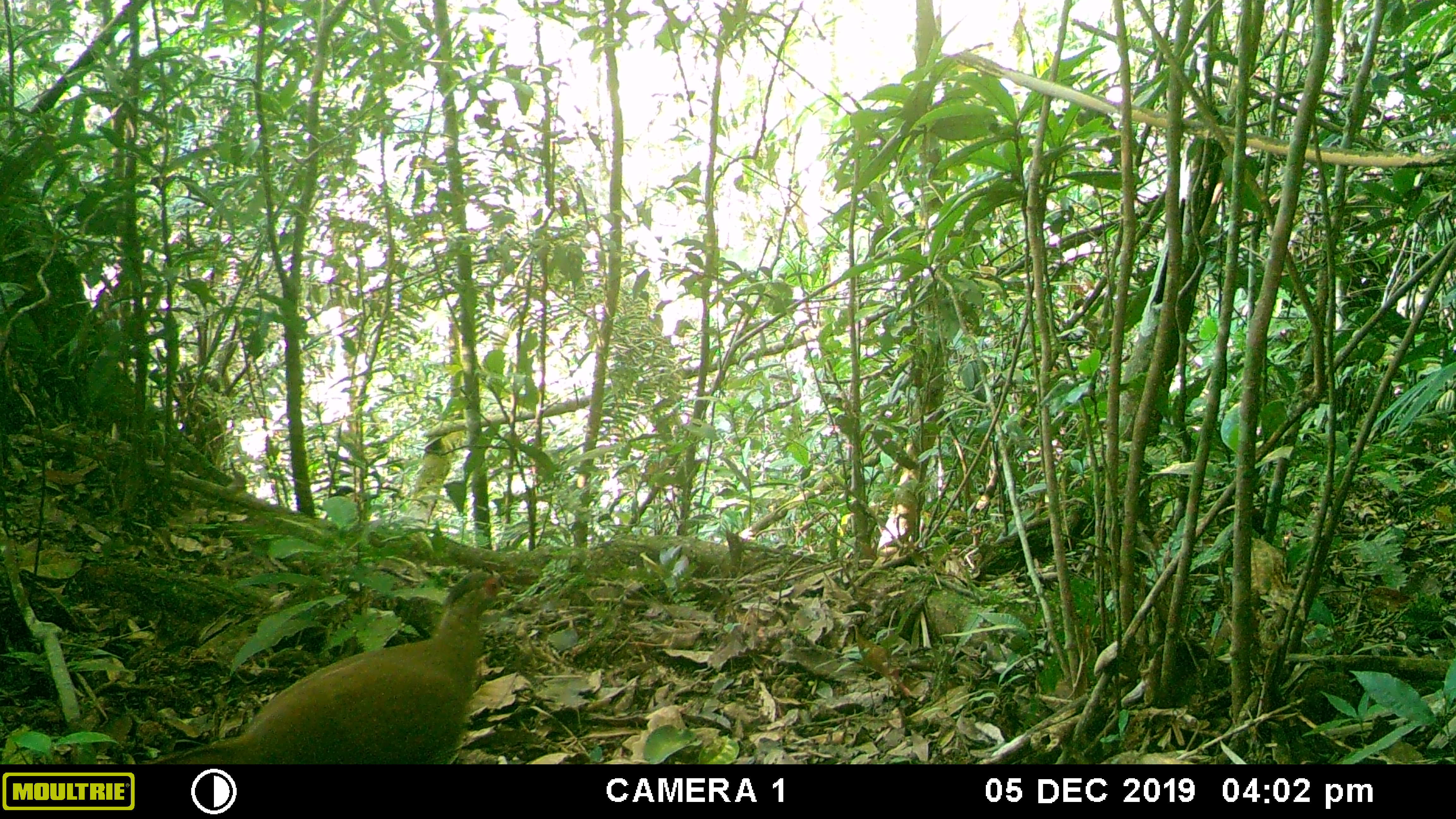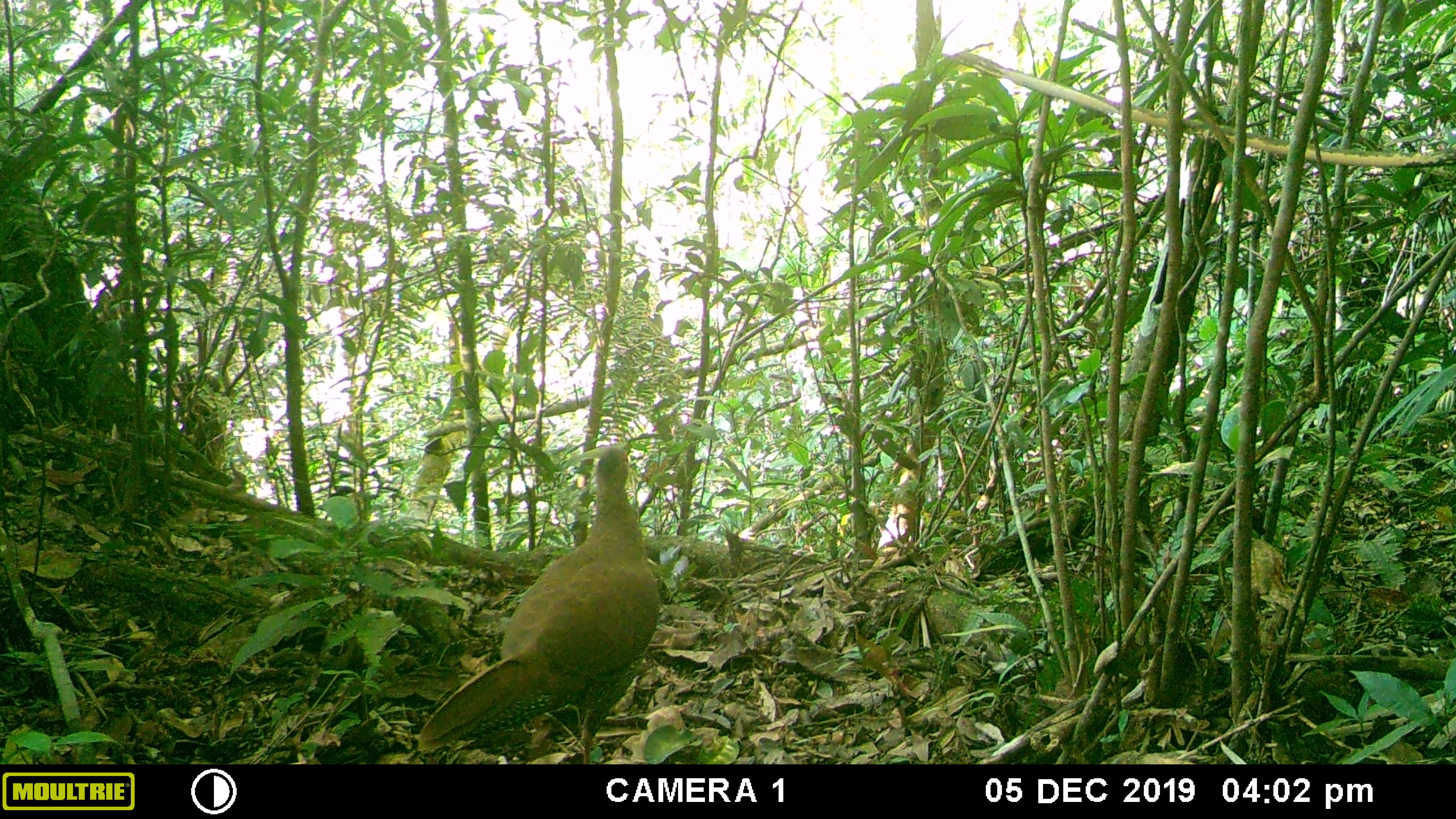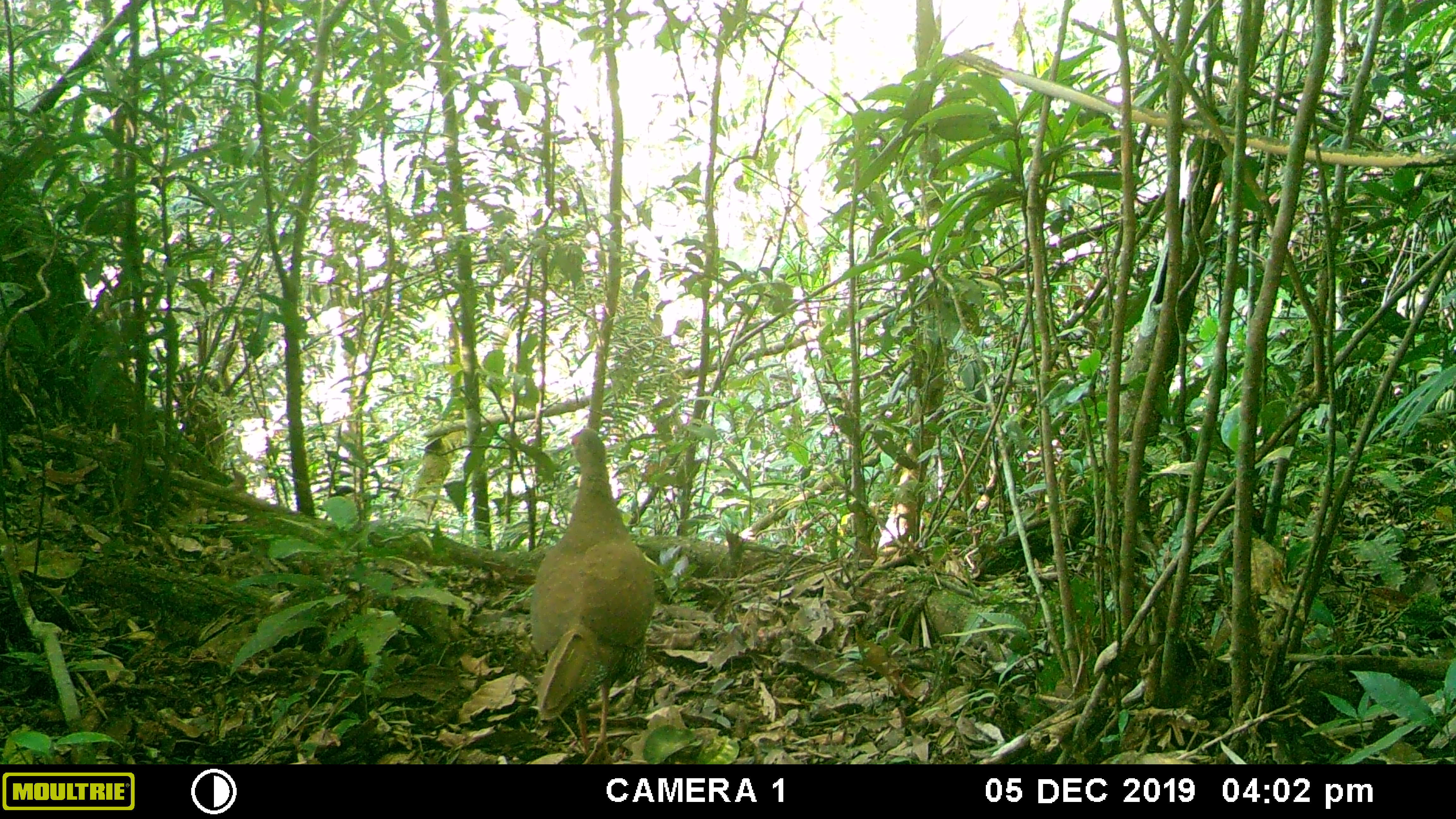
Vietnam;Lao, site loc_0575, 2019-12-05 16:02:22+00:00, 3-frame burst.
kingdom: Animalia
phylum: Chordata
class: Aves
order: Galliformes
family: Phasianidae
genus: Lophura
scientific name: Lophura nycthemera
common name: silver pheasant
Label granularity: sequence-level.